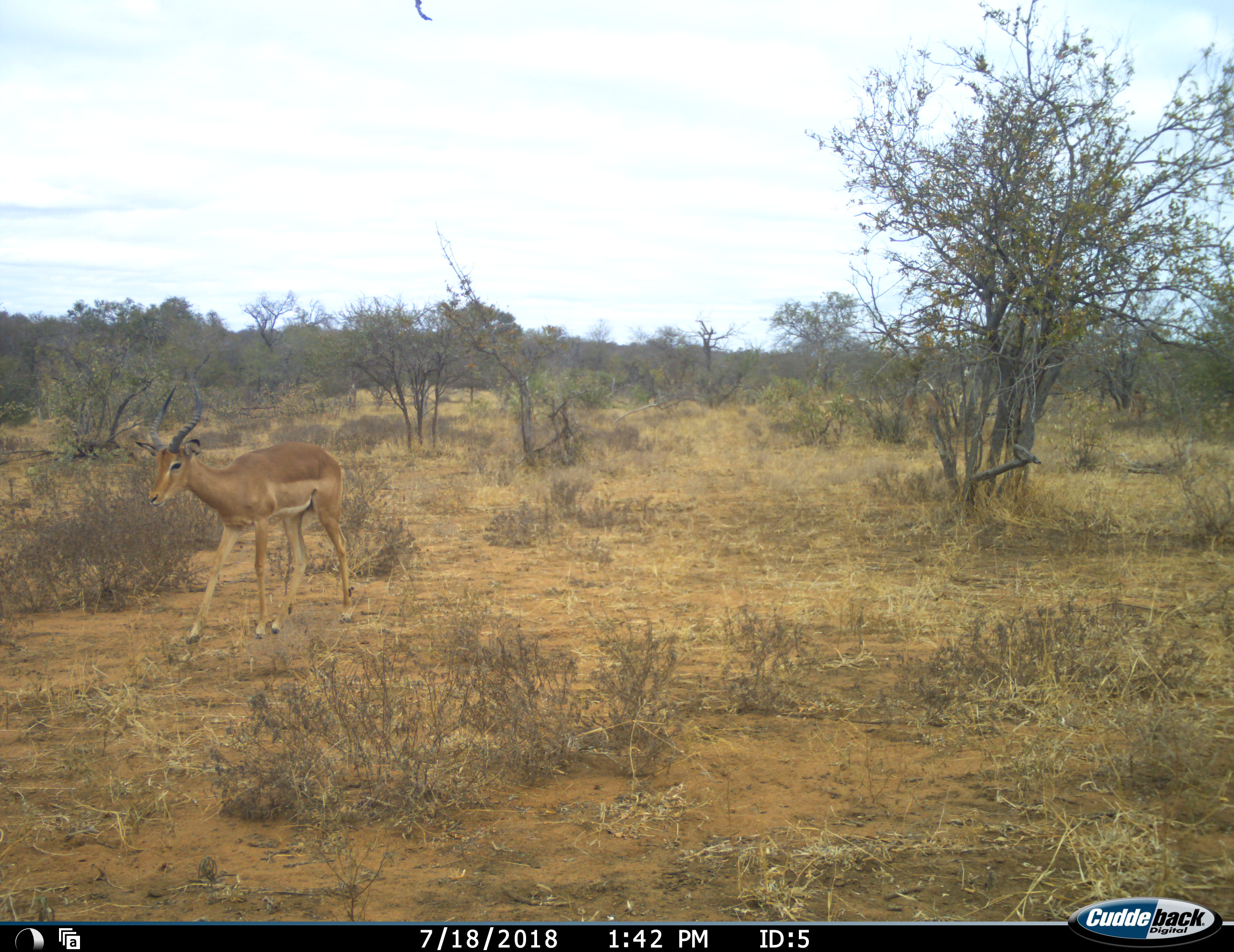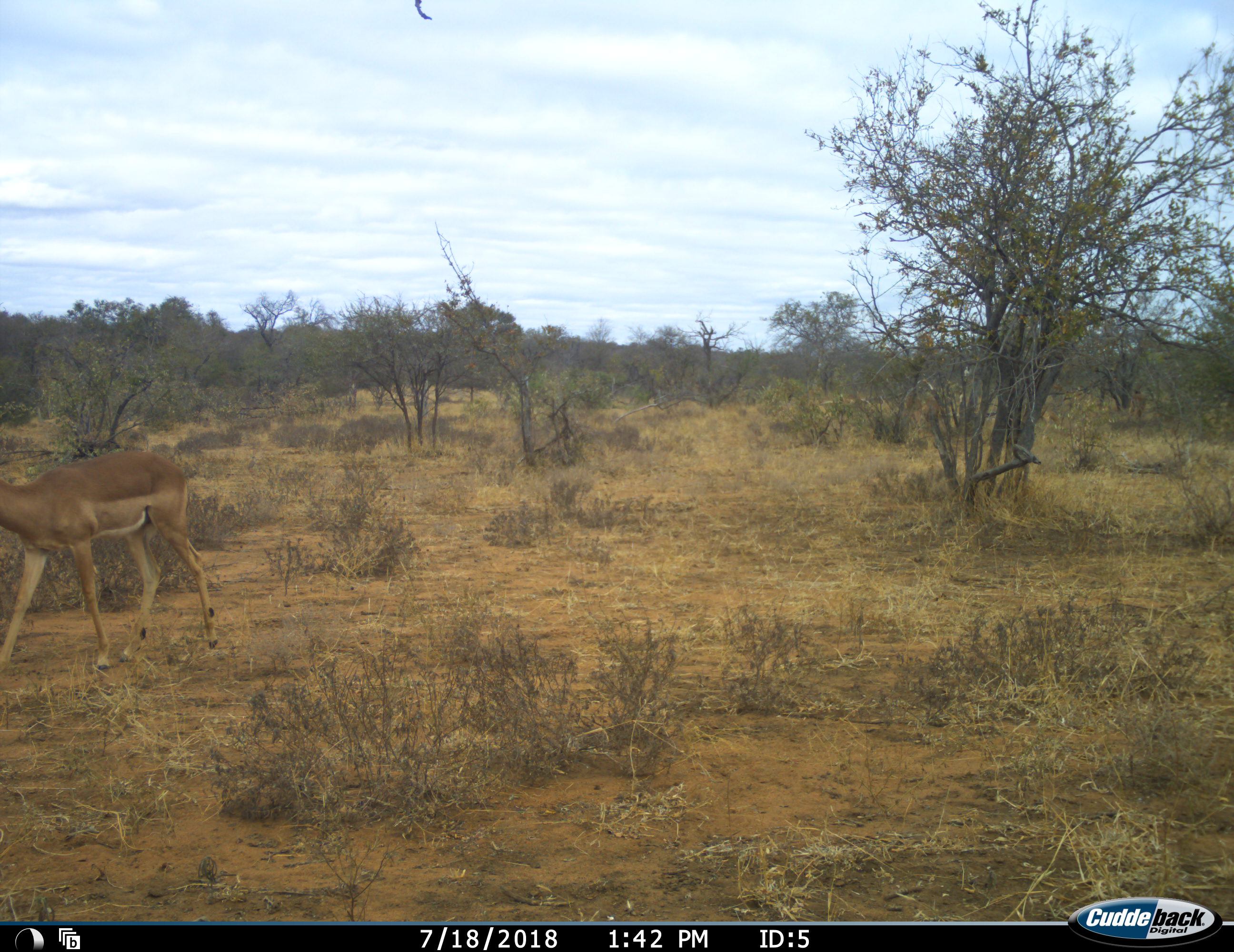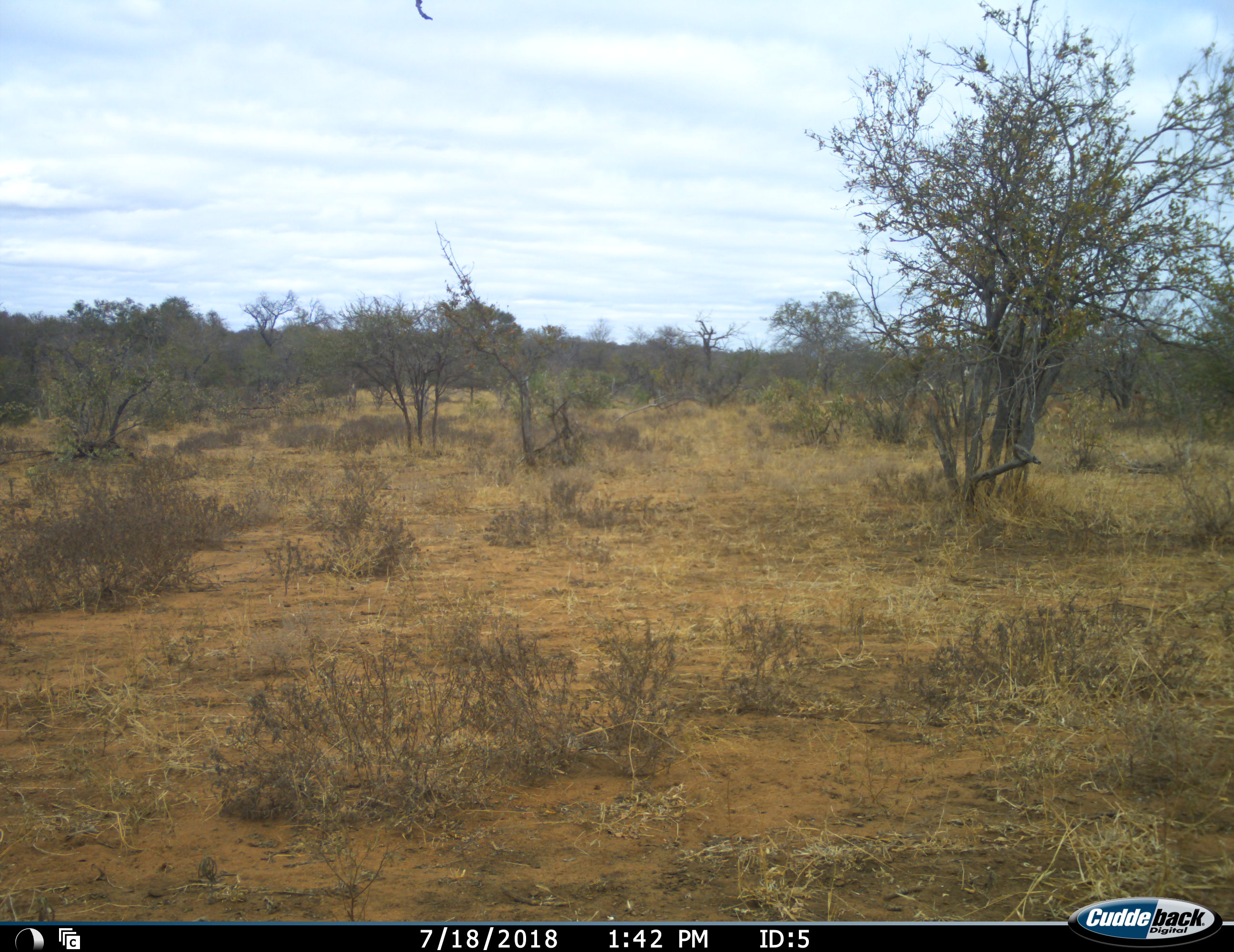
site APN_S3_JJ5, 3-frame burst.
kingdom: Animalia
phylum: Chordata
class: Mammalia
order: Artiodactyla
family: Bovidae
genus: Aepyceros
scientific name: Aepyceros melampus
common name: impala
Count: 1.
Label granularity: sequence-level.